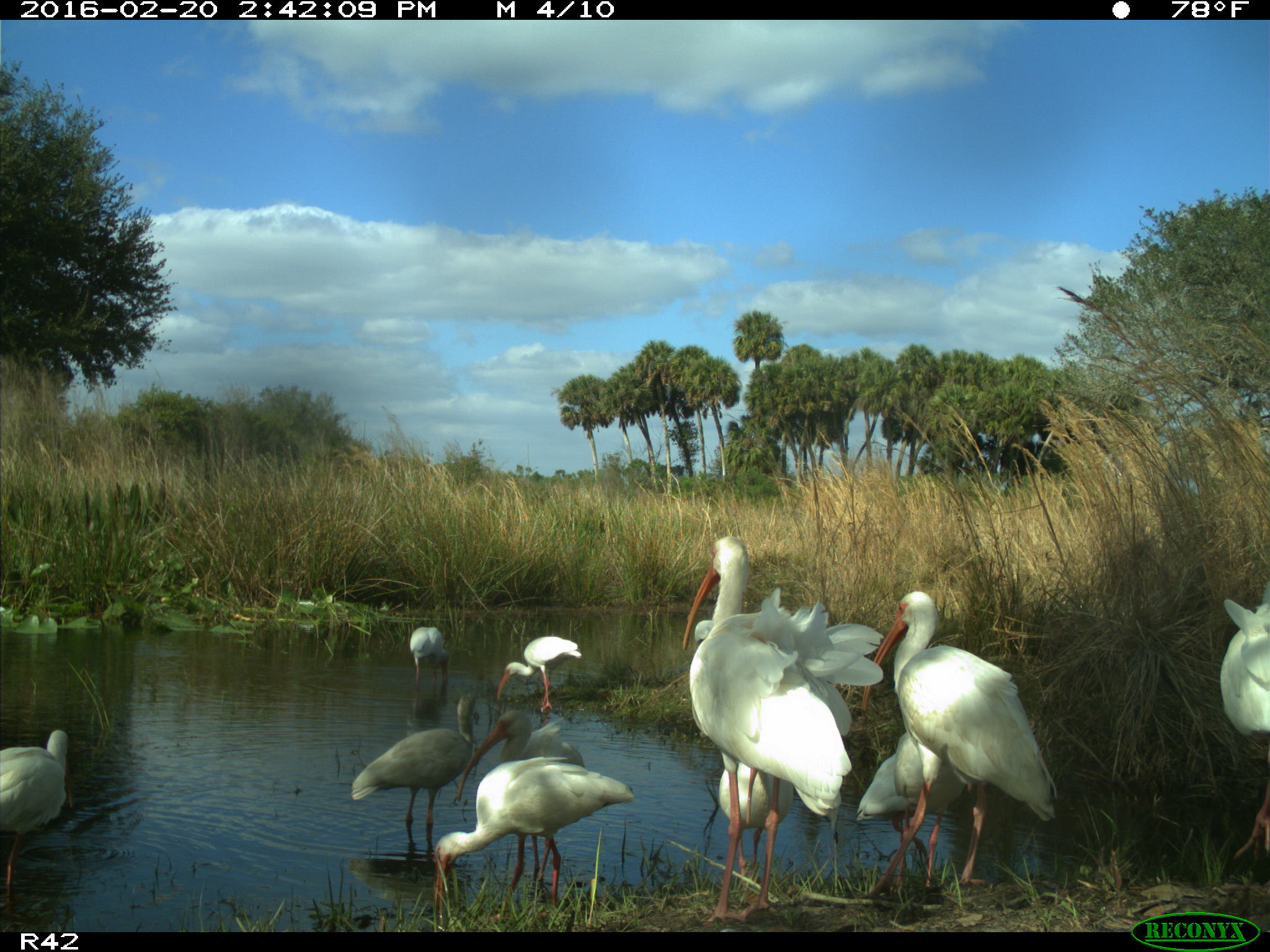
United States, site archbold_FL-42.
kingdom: Animalia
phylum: Chordata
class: Aves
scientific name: Aves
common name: birds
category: unidentified bird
Unidentified bird (birds) (Aves).